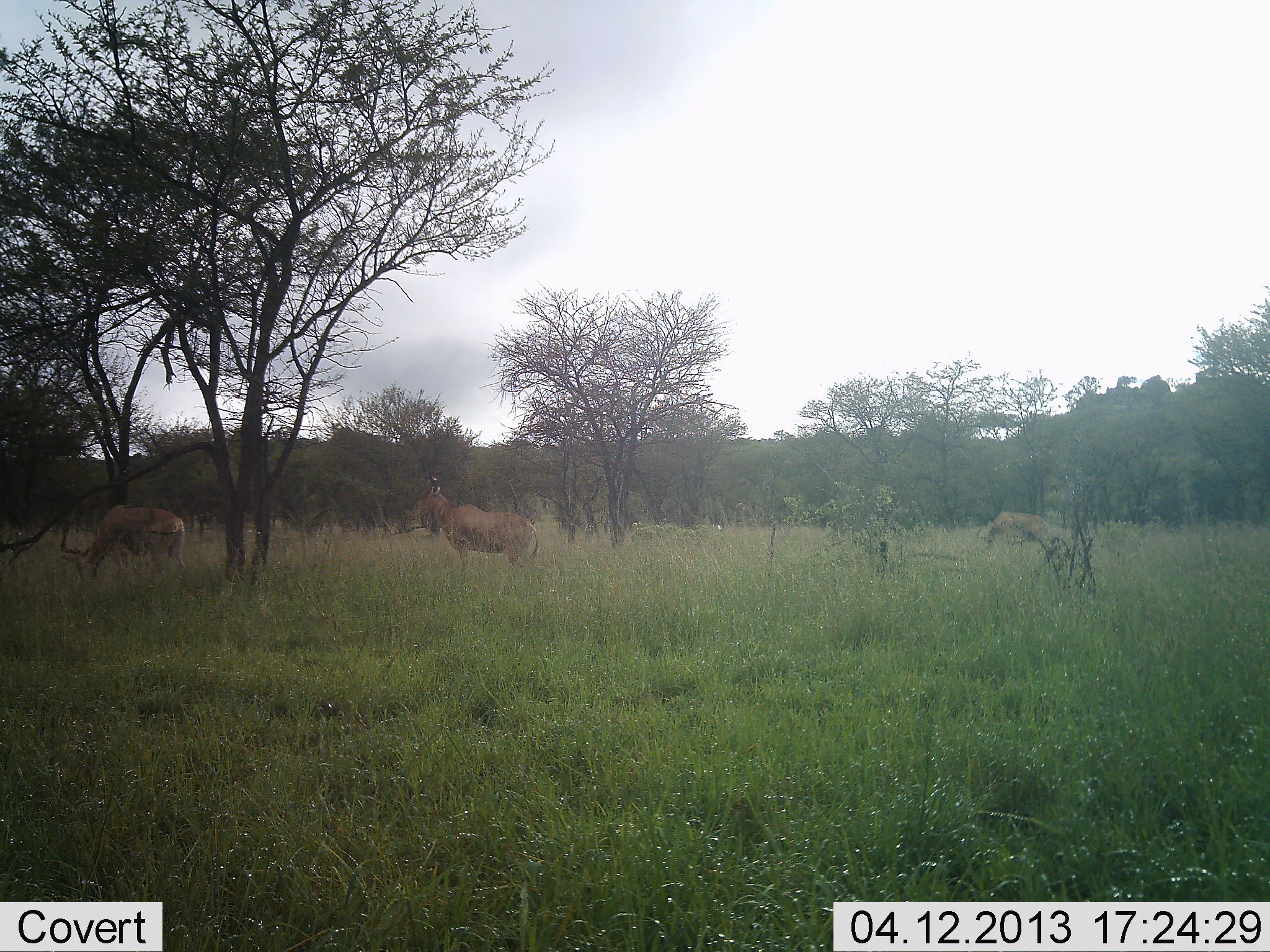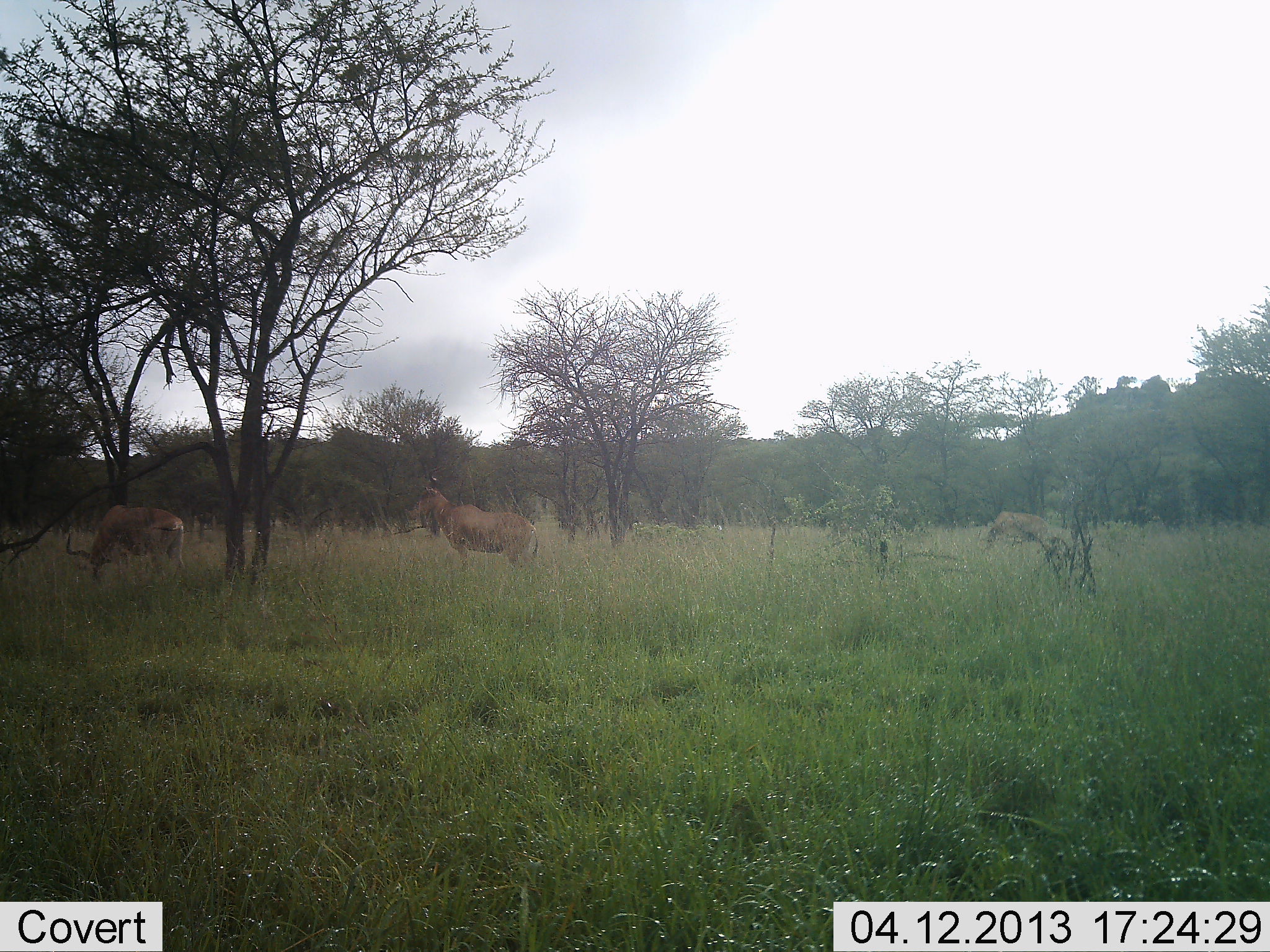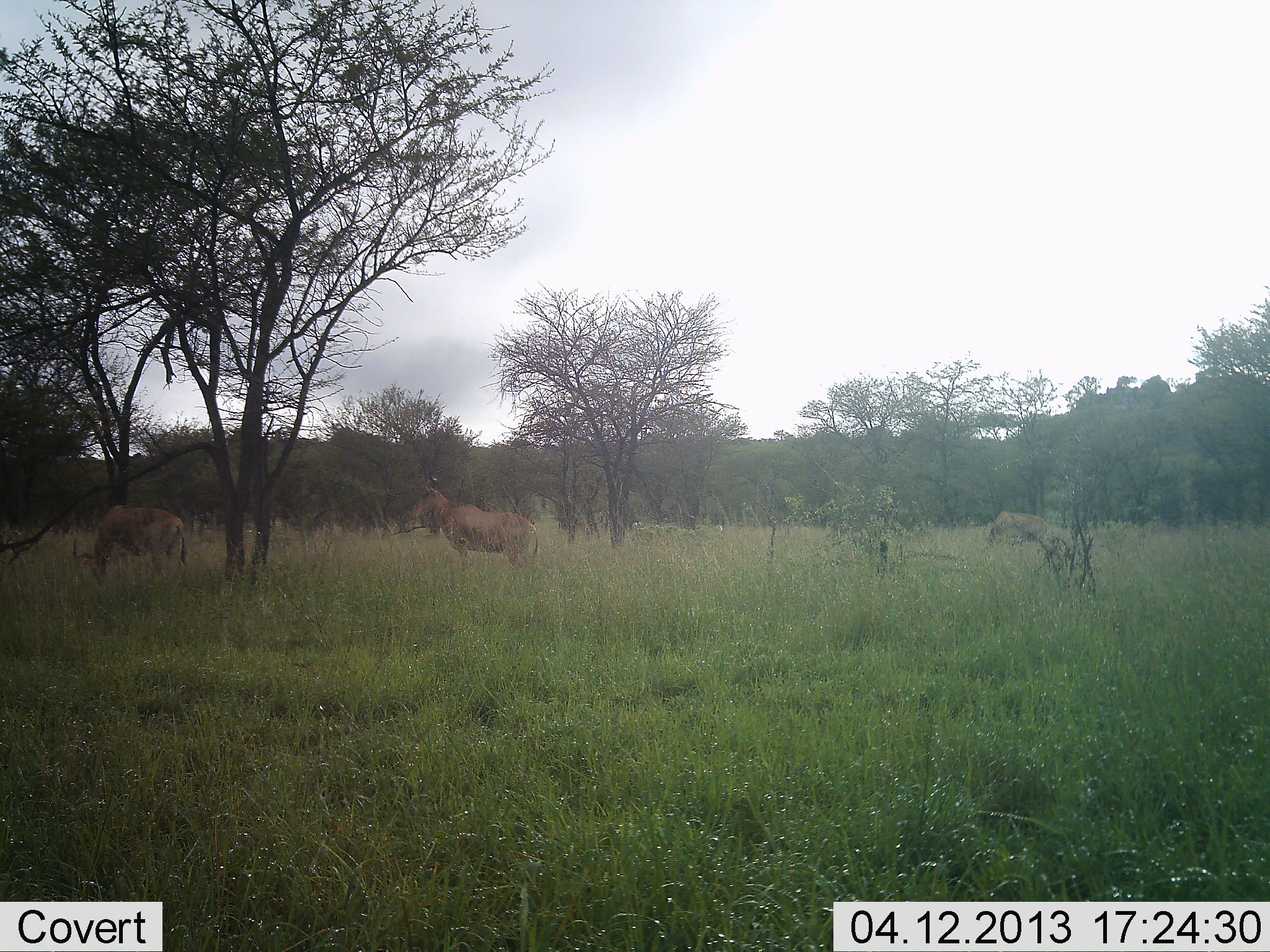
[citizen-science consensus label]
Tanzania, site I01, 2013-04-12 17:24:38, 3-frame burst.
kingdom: Animalia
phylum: Chordata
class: Mammalia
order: Artiodactyla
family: Bovidae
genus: Alcelaphus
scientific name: Alcelaphus buselaphus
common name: hartebeest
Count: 3.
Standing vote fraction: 79%.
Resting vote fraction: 5%.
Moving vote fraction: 11%.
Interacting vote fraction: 0%.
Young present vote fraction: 0%.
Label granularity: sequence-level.